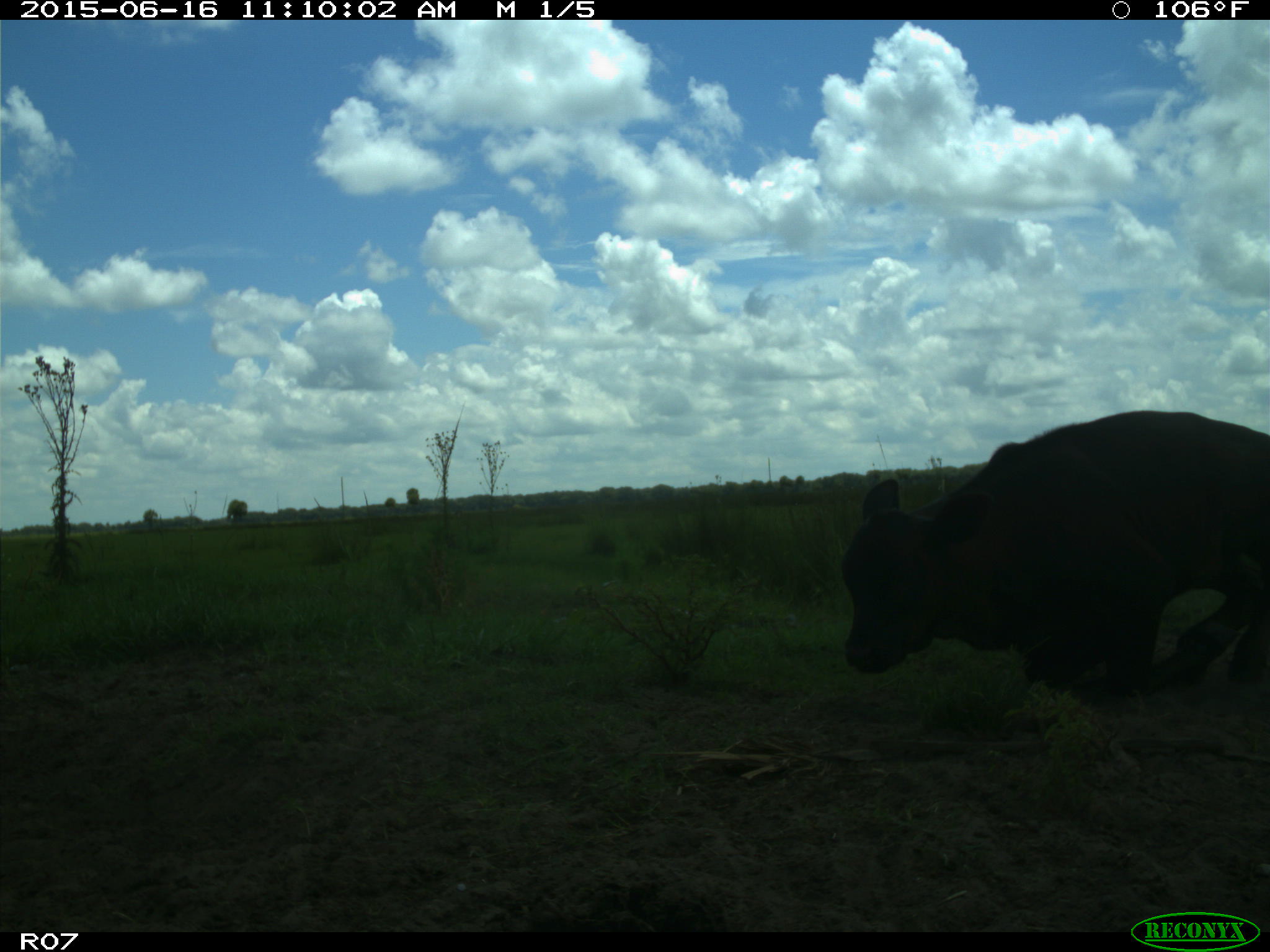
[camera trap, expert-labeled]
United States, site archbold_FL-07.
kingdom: Animalia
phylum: Chordata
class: Mammalia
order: Artiodactyla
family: Bovidae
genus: Bos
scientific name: Bos taurus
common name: domestic cow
Bos taurus (domestic cow).